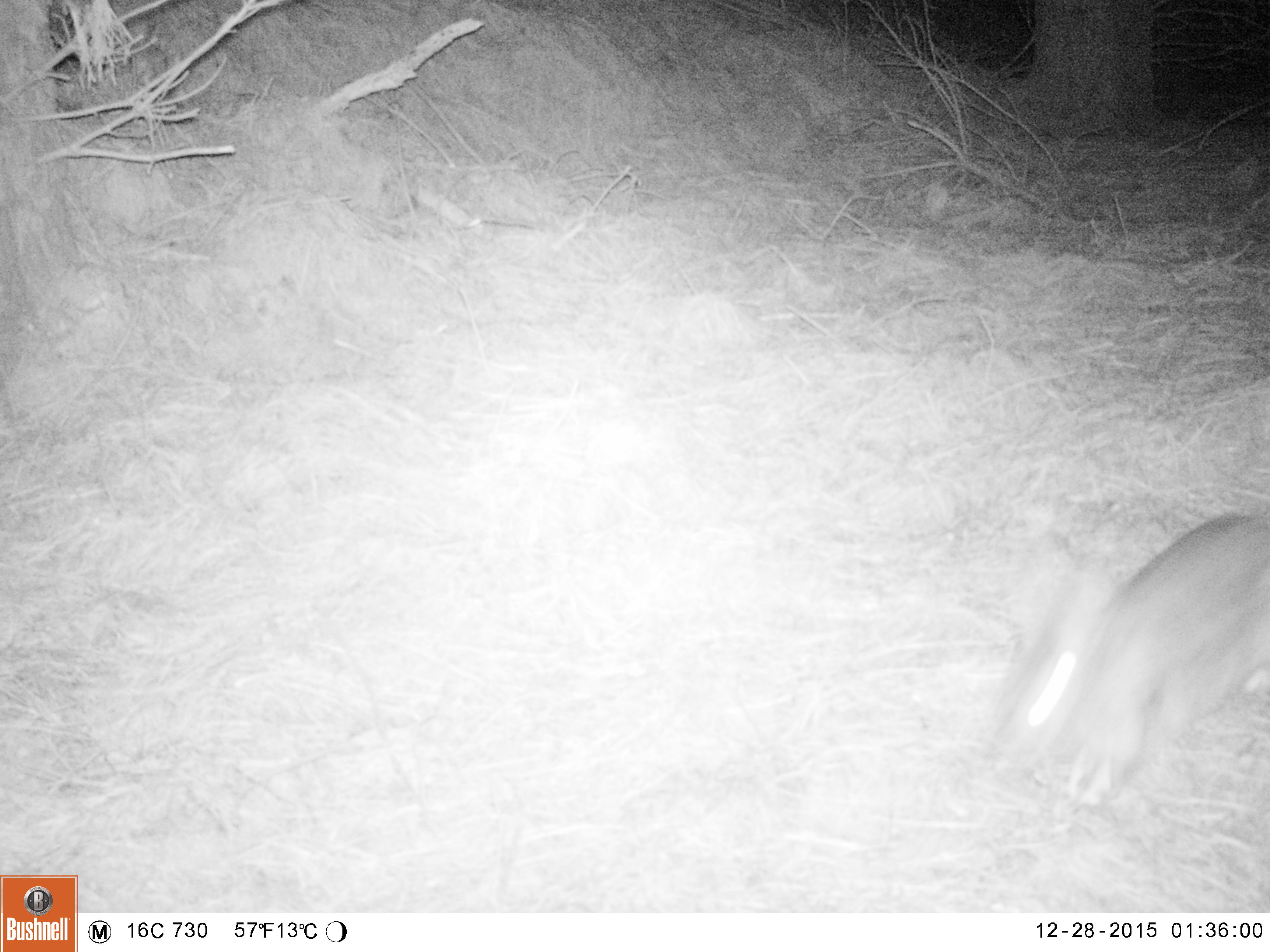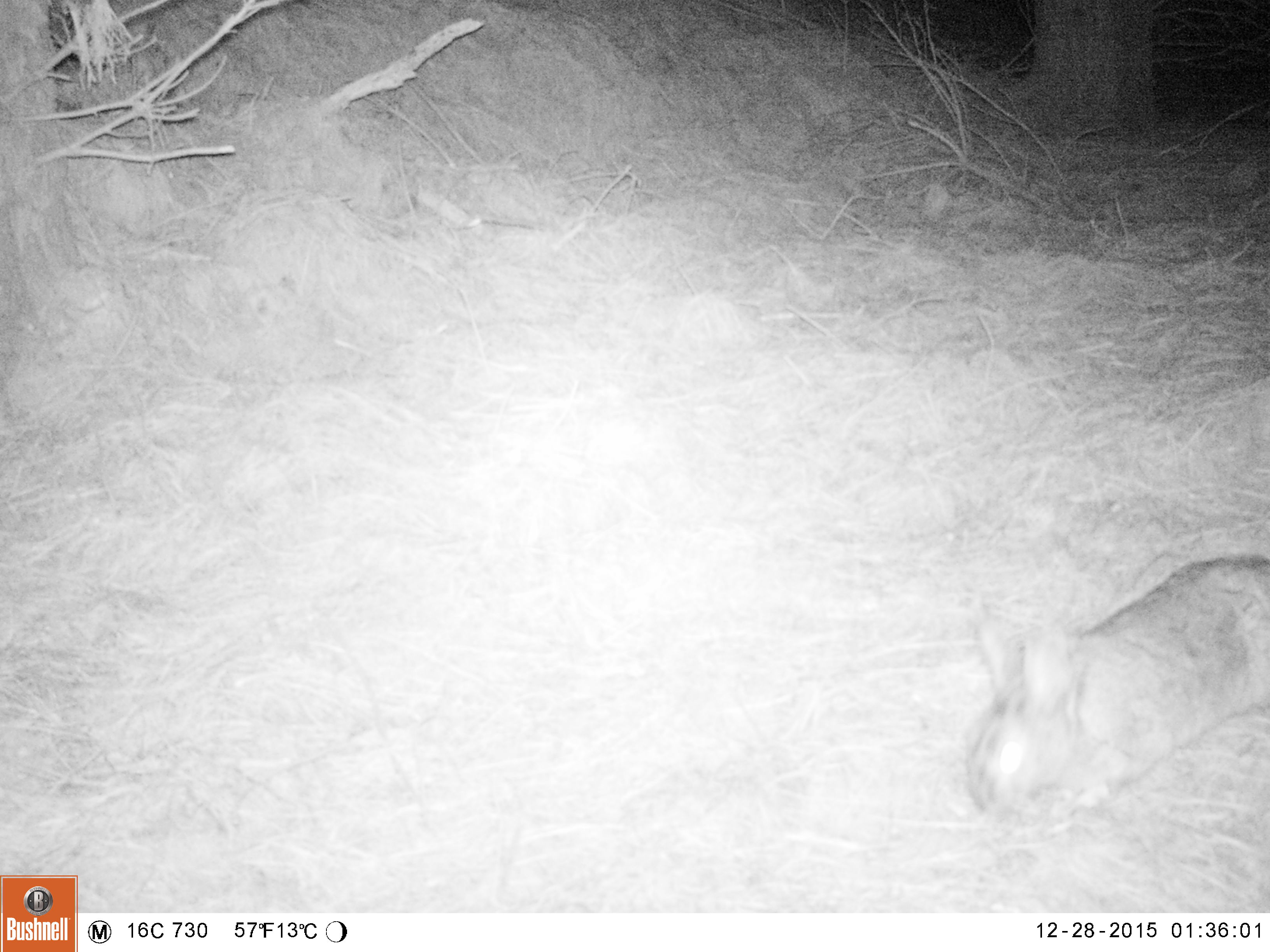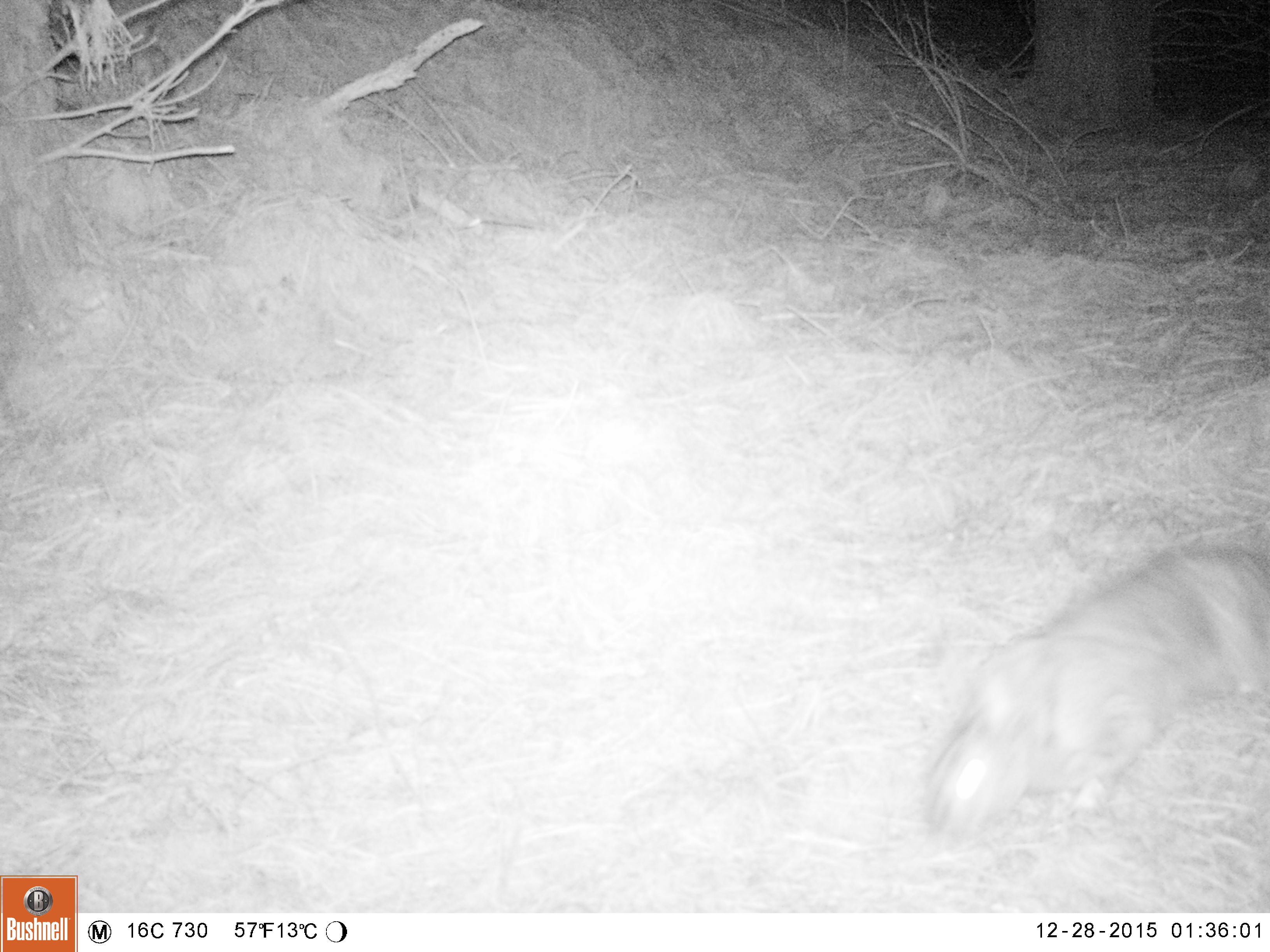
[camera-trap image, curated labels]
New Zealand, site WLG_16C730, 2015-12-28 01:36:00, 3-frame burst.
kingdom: Animalia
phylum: Chordata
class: Mammalia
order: Lagomorpha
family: Leporidae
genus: Oryctolagus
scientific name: Oryctolagus cuniculus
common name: european rabbit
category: rabbit